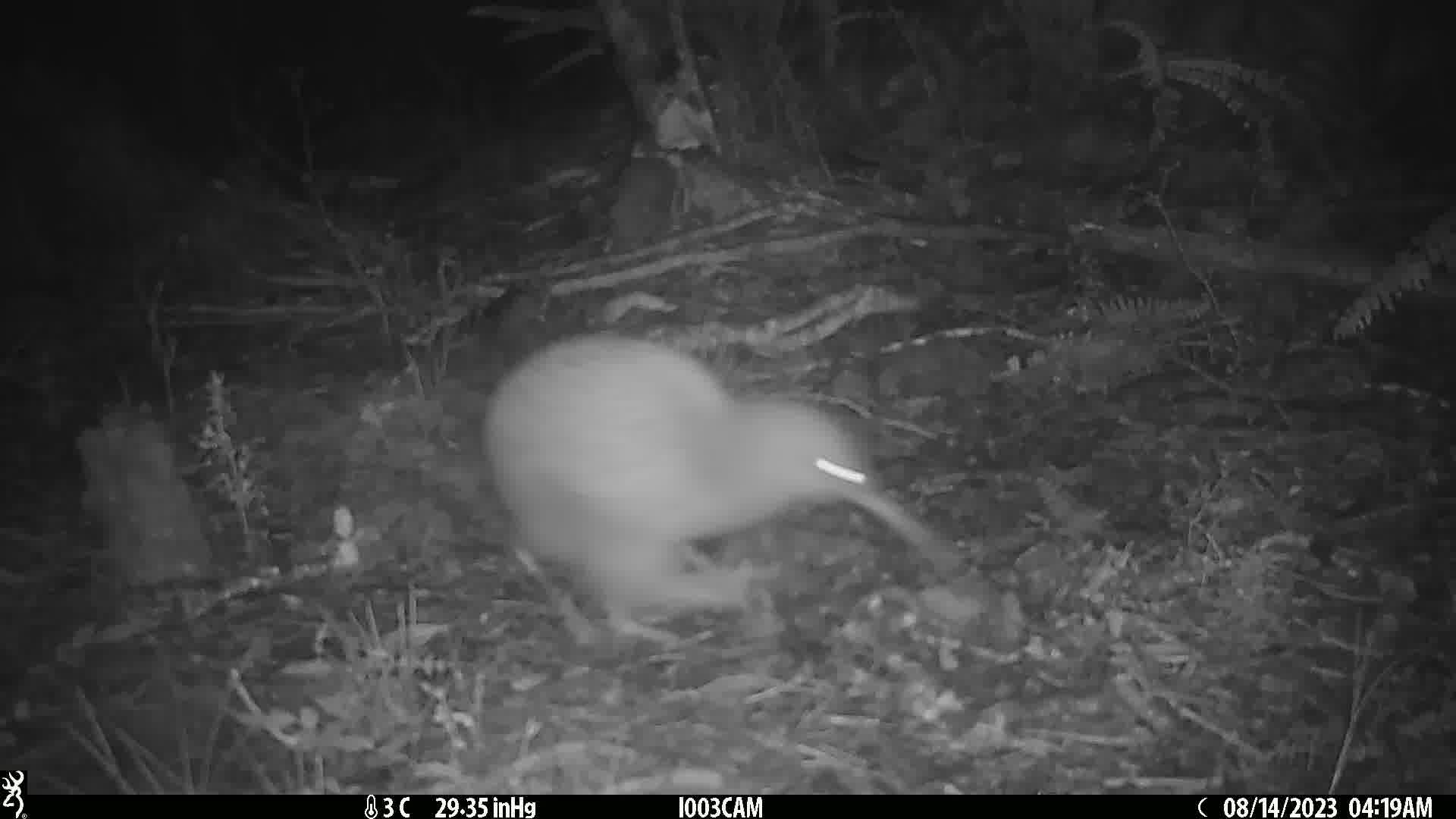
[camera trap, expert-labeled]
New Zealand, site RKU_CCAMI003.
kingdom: Animalia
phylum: Chordata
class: Aves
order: Apterygiformes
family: Apterygidae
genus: Apteryx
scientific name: Apteryx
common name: kiwi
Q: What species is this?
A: Kiwi (Apteryx).